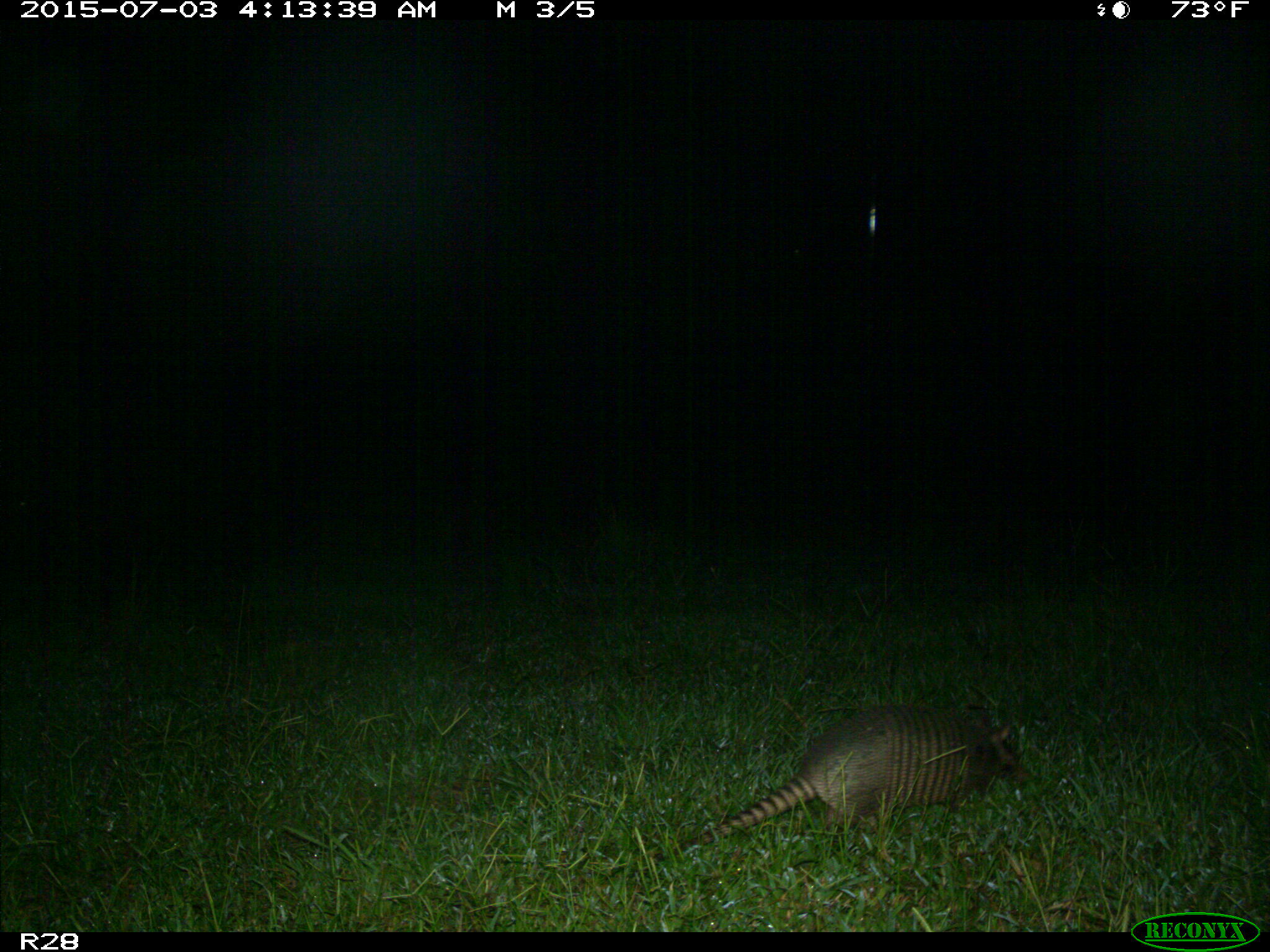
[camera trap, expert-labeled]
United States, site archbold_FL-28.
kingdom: Animalia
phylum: Chordata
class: Mammalia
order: Cingulata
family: Dasypodidae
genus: Dasypus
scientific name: Dasypus novemcinctus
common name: nine-banded armadillo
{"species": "Dasypus novemcinctus (nine-banded armadillo)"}